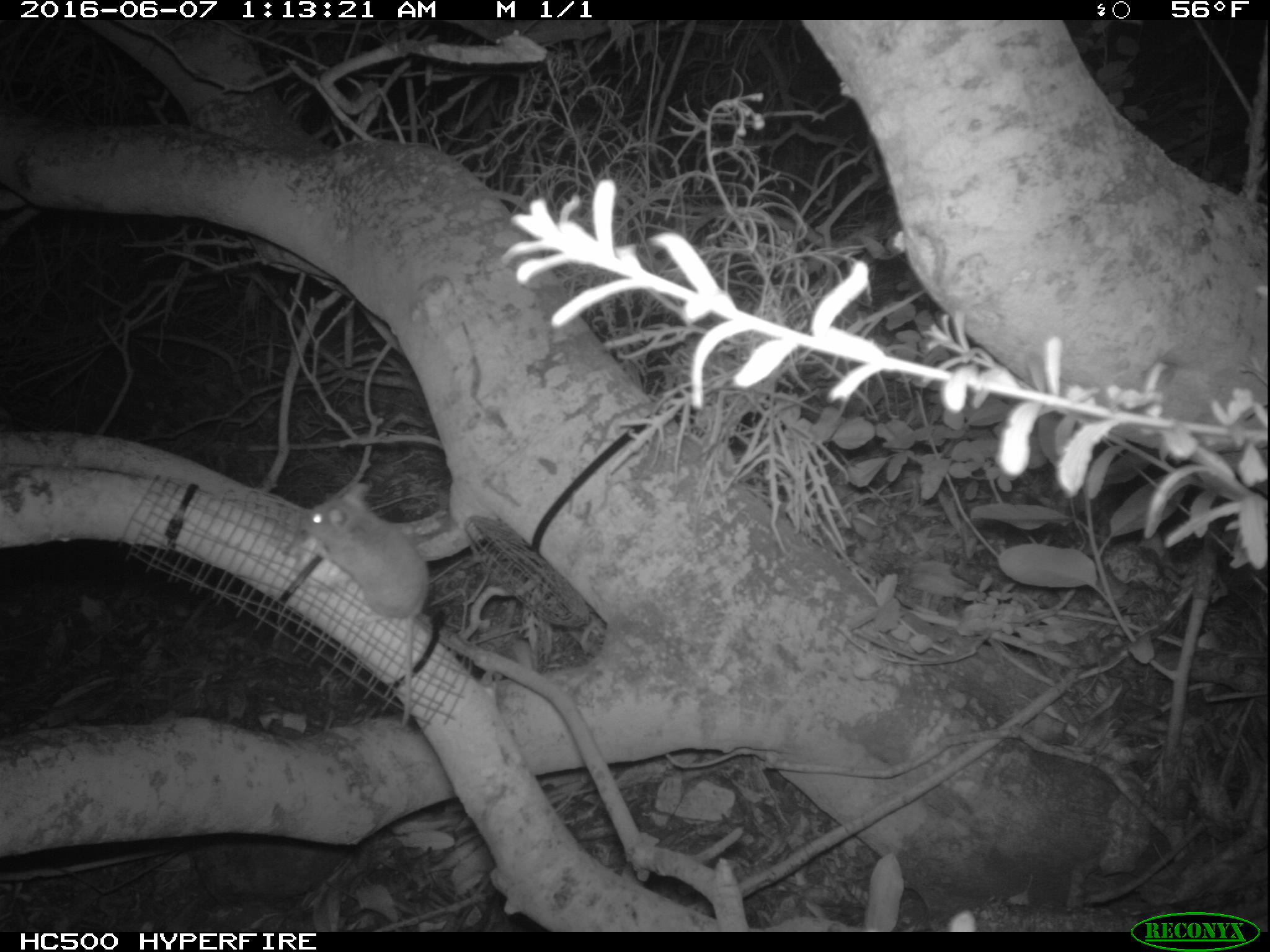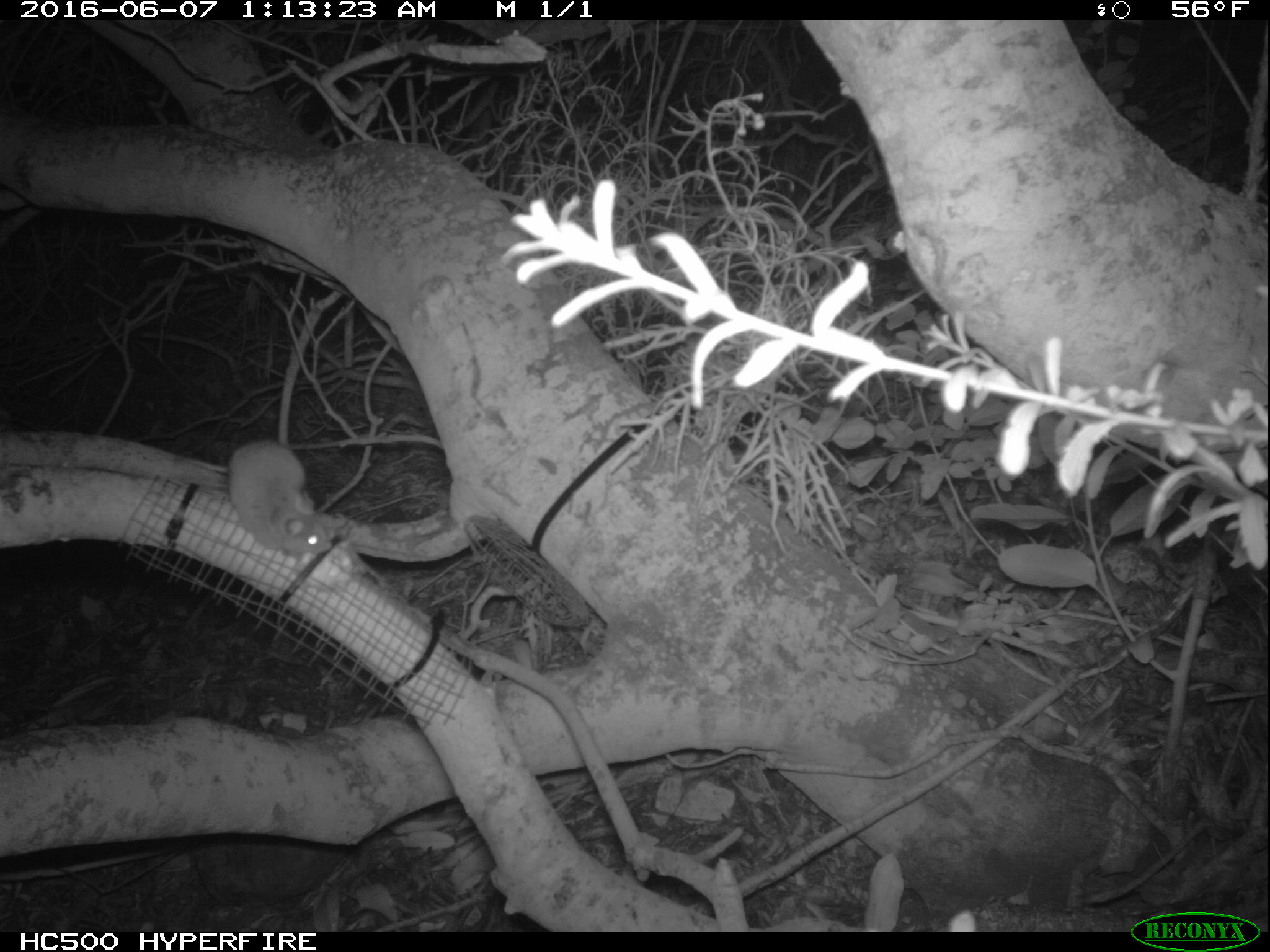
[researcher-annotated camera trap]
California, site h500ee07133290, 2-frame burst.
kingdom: Animalia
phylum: Chordata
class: Mammalia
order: Rodentia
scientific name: Rodentia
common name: rodent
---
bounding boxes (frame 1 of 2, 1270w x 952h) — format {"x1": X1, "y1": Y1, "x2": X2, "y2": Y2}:
rodent: {"x1": 296, "y1": 480, "x2": 432, "y2": 726}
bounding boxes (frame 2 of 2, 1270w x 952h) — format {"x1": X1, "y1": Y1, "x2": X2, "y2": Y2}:
rodent: {"x1": 170, "y1": 438, "x2": 327, "y2": 555}